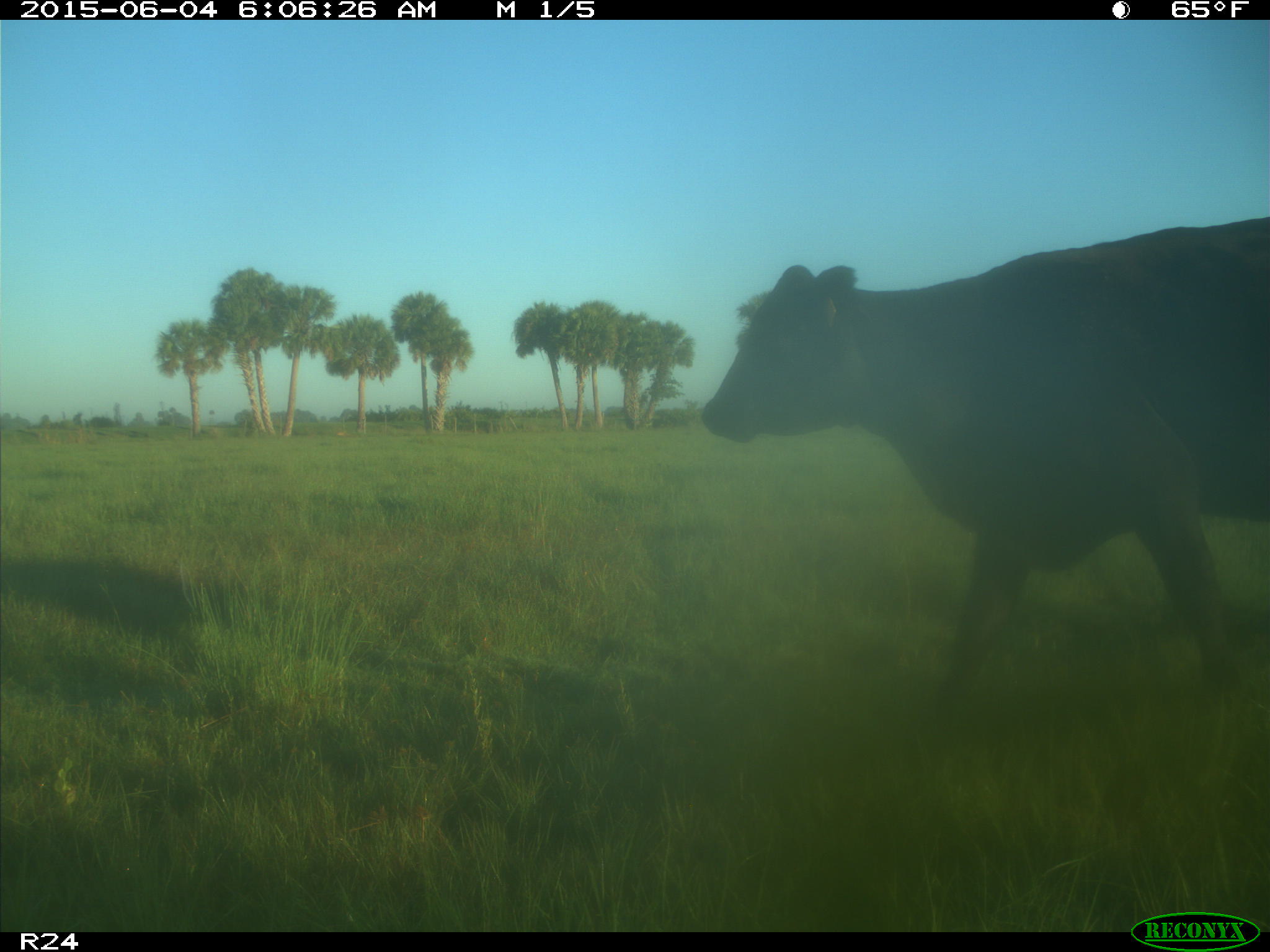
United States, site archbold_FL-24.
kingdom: Animalia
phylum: Chordata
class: Mammalia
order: Artiodactyla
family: Bovidae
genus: Bos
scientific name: Bos taurus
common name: domestic cow